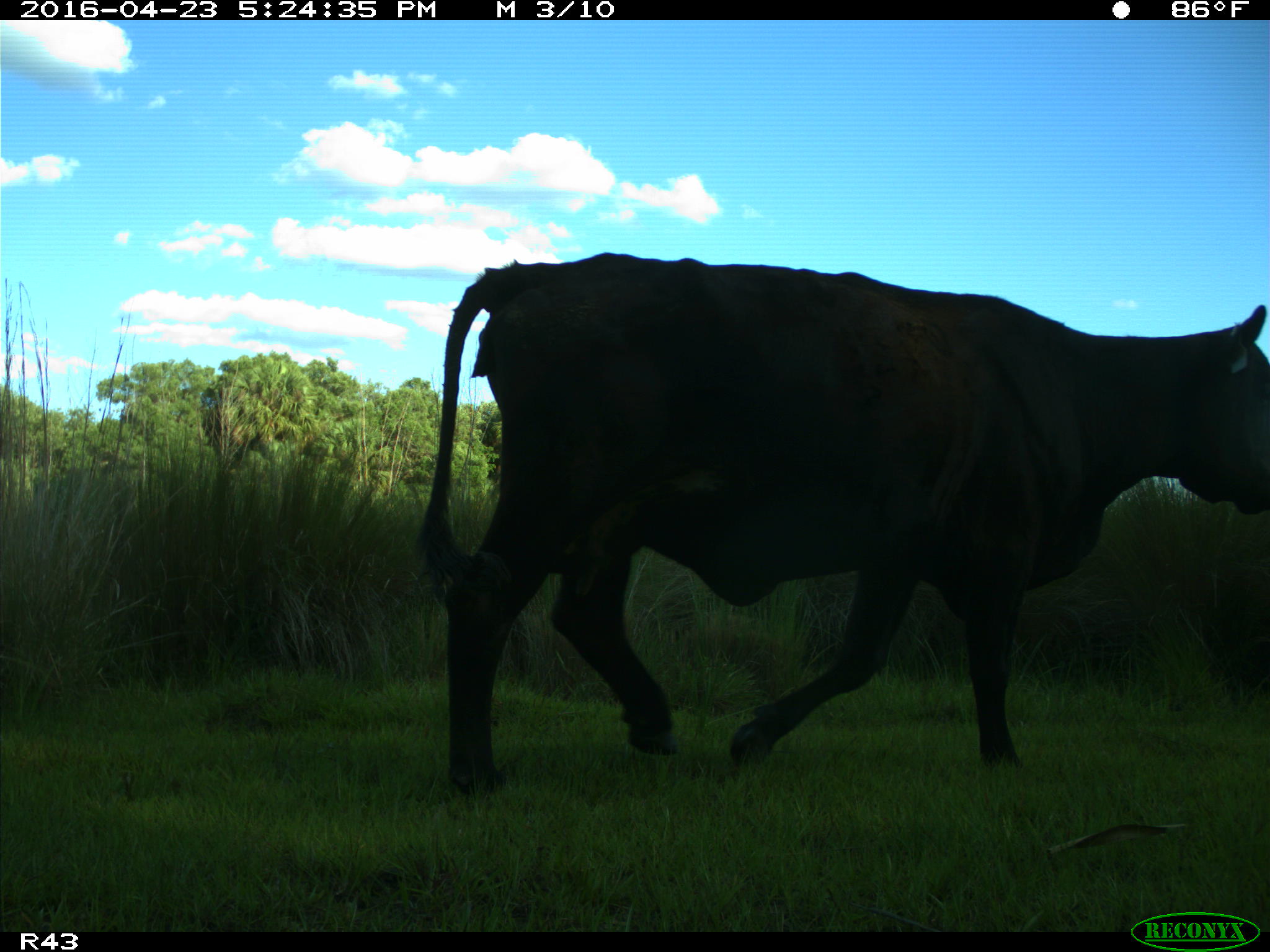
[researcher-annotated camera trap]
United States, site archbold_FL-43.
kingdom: Animalia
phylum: Chordata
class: Mammalia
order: Artiodactyla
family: Bovidae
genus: Bos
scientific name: Bos taurus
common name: domestic cow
Bos taurus (domestic cow).